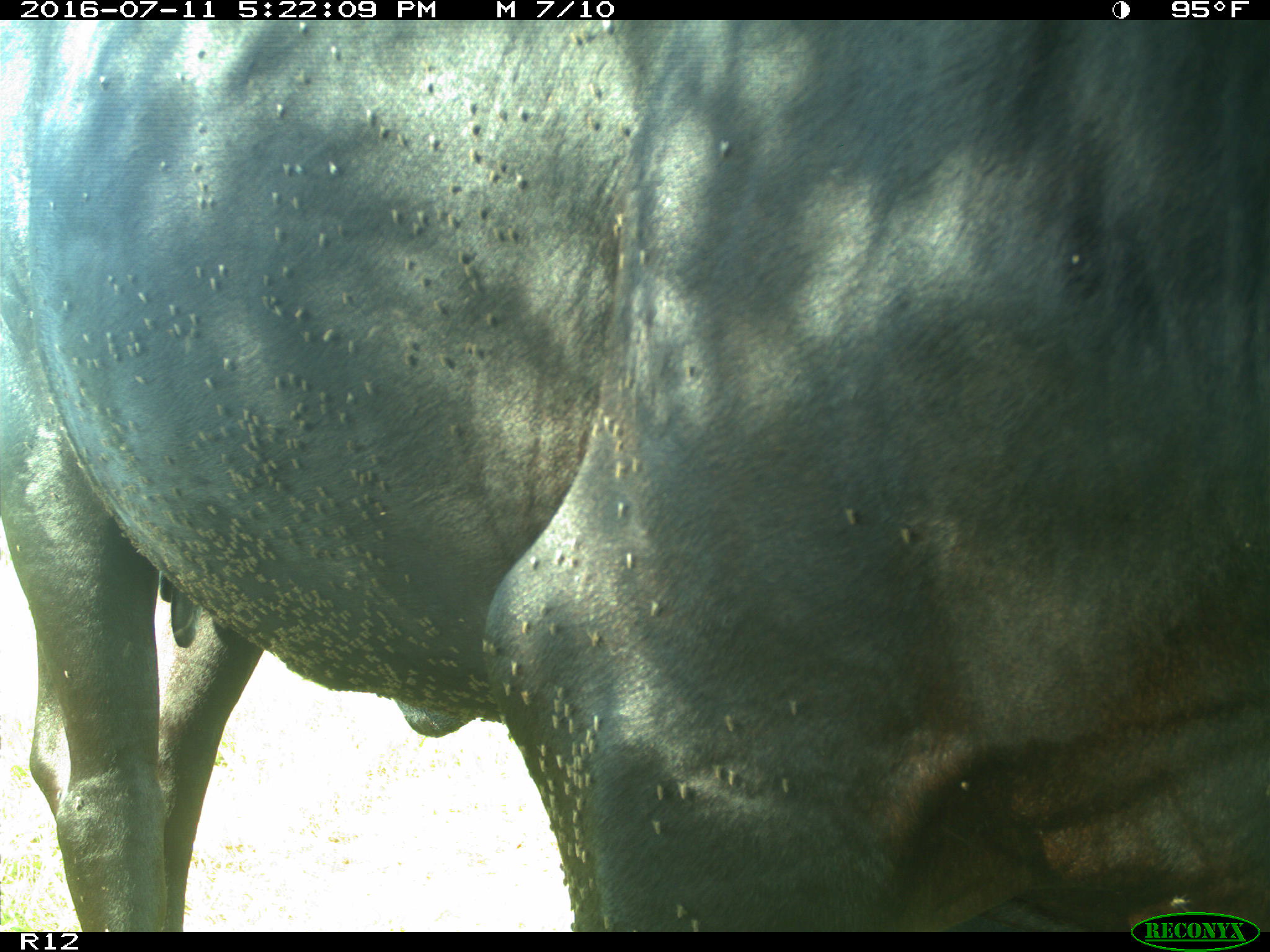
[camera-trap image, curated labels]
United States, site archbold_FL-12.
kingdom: Animalia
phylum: Chordata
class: Mammalia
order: Artiodactyla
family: Bovidae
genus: Bos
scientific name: Bos taurus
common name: domestic cow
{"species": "Bos taurus (domestic cow)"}